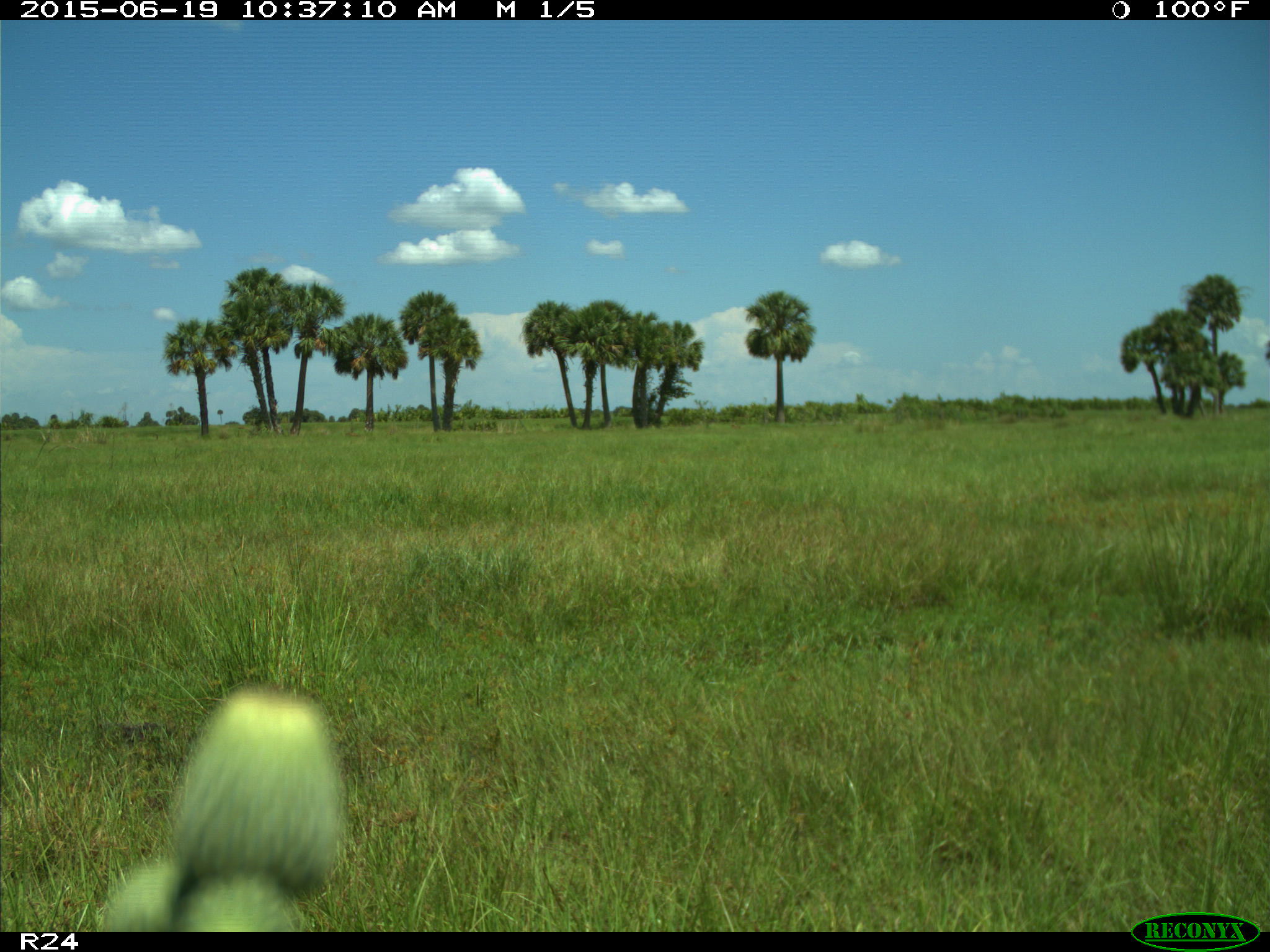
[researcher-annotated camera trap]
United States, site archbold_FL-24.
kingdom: Animalia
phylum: Chordata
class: Mammalia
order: Artiodactyla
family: Bovidae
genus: Bos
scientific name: Bos taurus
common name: domestic cow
Bos taurus (domestic cow).